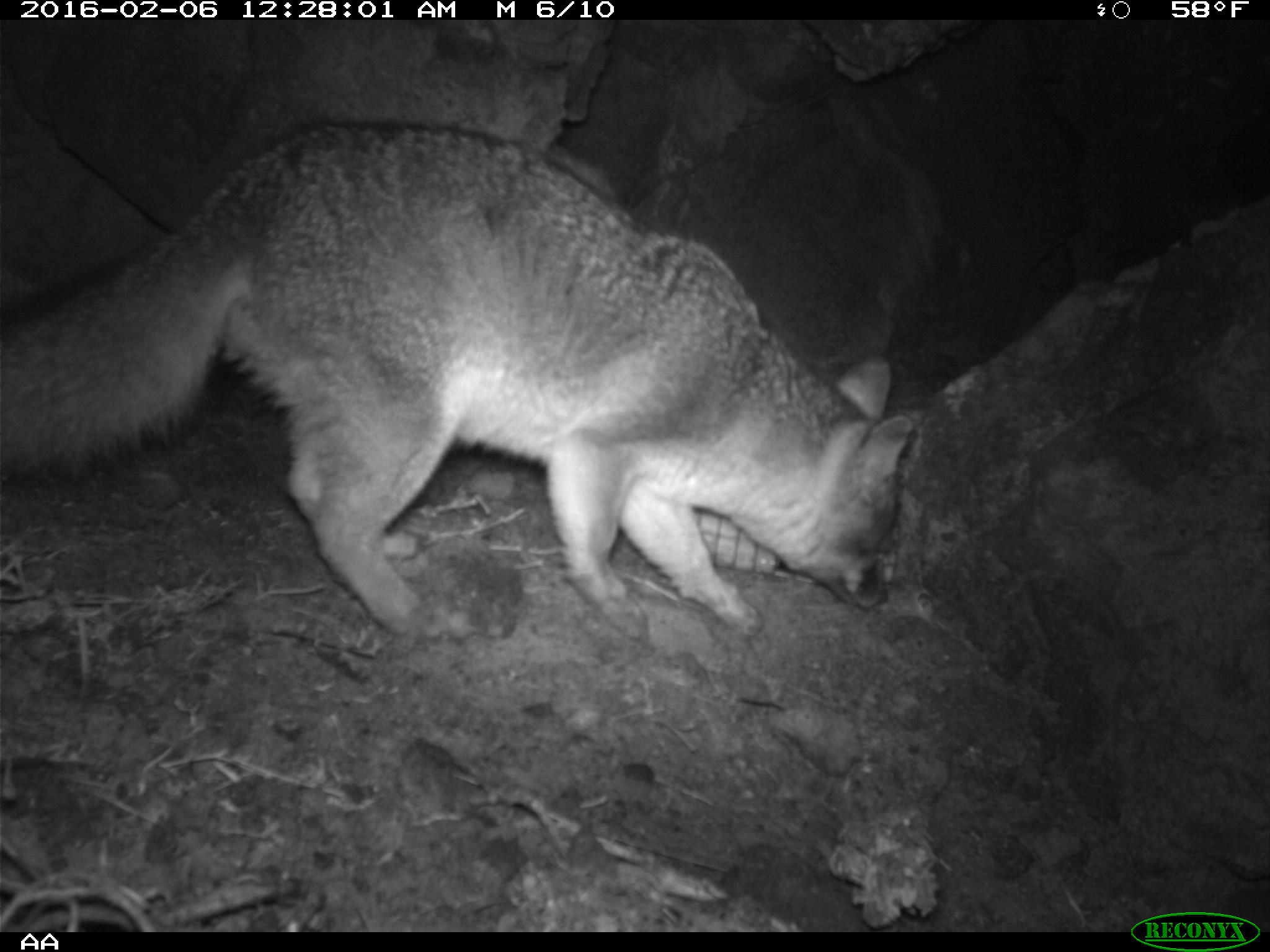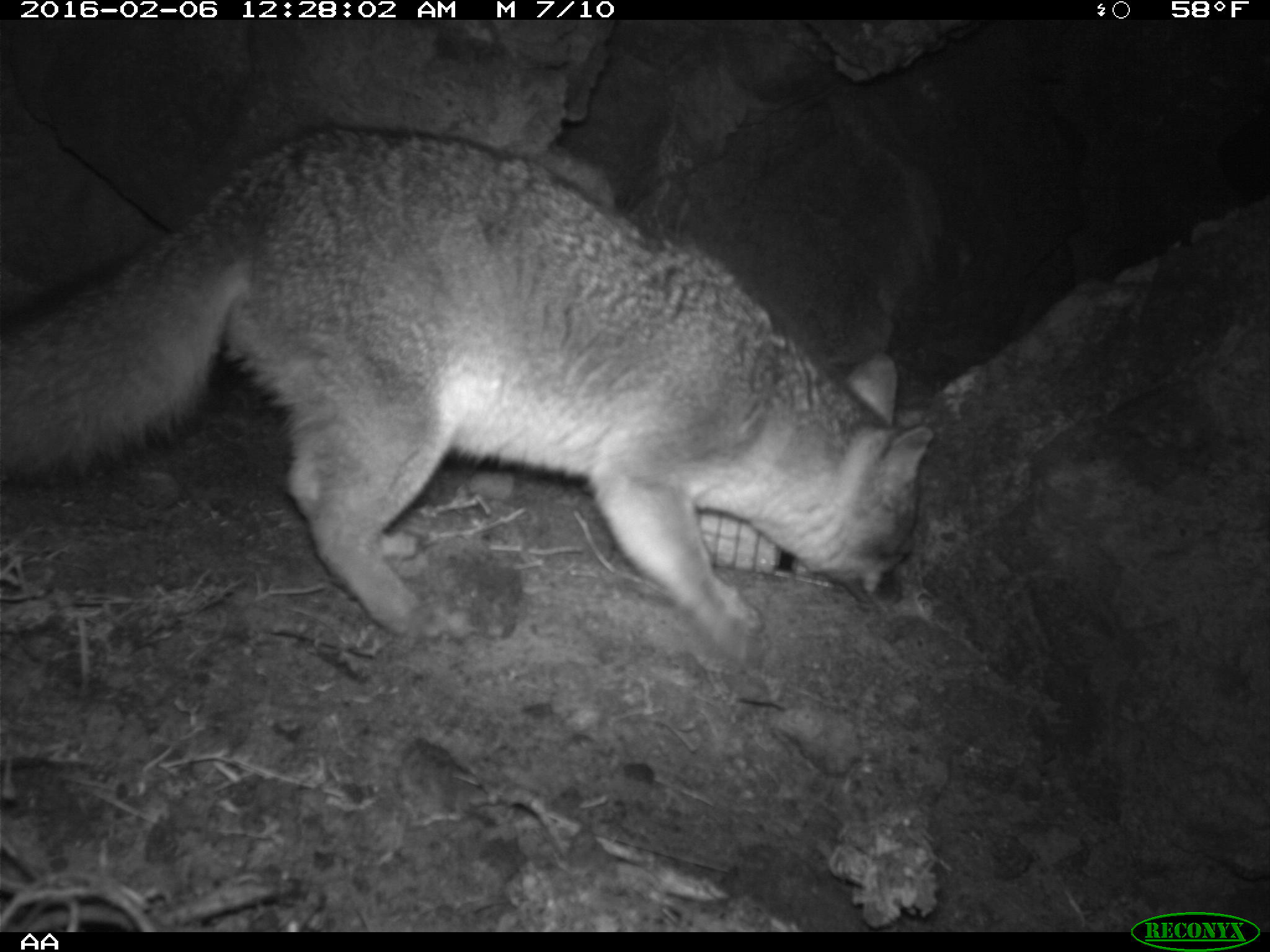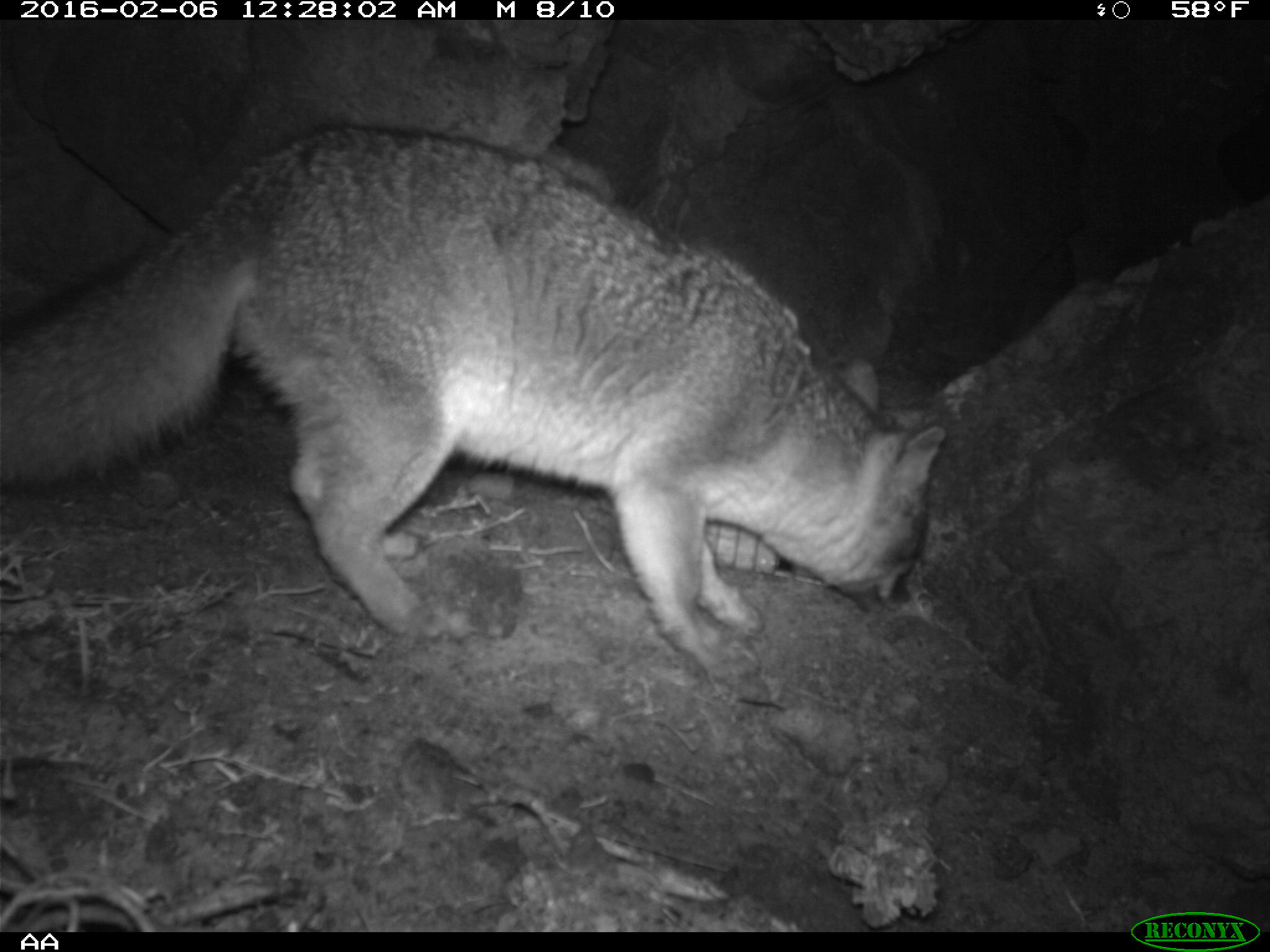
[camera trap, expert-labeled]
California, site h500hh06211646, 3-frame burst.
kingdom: Animalia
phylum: Chordata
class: Mammalia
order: Carnivora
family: Canidae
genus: Urocyon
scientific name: Urocyon littoralis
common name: island fox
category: fox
Fox (island fox) (Urocyon littoralis).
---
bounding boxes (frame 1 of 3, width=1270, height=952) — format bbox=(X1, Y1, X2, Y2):
fox: bbox=(0, 117, 916, 642)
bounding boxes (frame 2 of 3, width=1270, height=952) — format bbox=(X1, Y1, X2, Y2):
fox: bbox=(0, 123, 933, 669)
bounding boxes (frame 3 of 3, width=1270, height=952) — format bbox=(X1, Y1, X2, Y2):
fox: bbox=(0, 123, 945, 681)